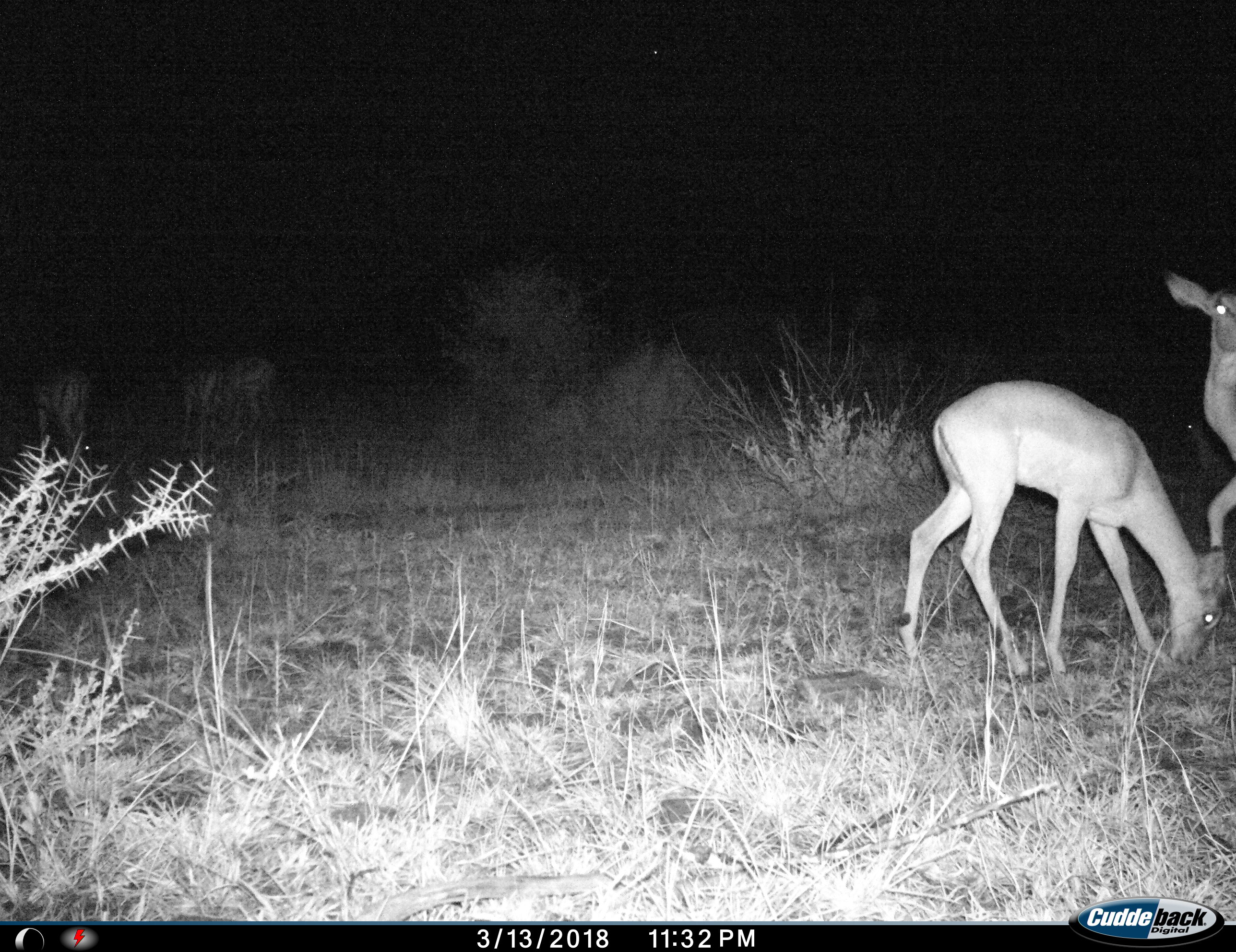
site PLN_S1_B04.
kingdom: Animalia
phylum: Chordata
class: Mammalia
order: Artiodactyla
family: Bovidae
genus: Aepyceros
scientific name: Aepyceros melampus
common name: impala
Impala (Aepyceros melampus), count 2. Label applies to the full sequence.